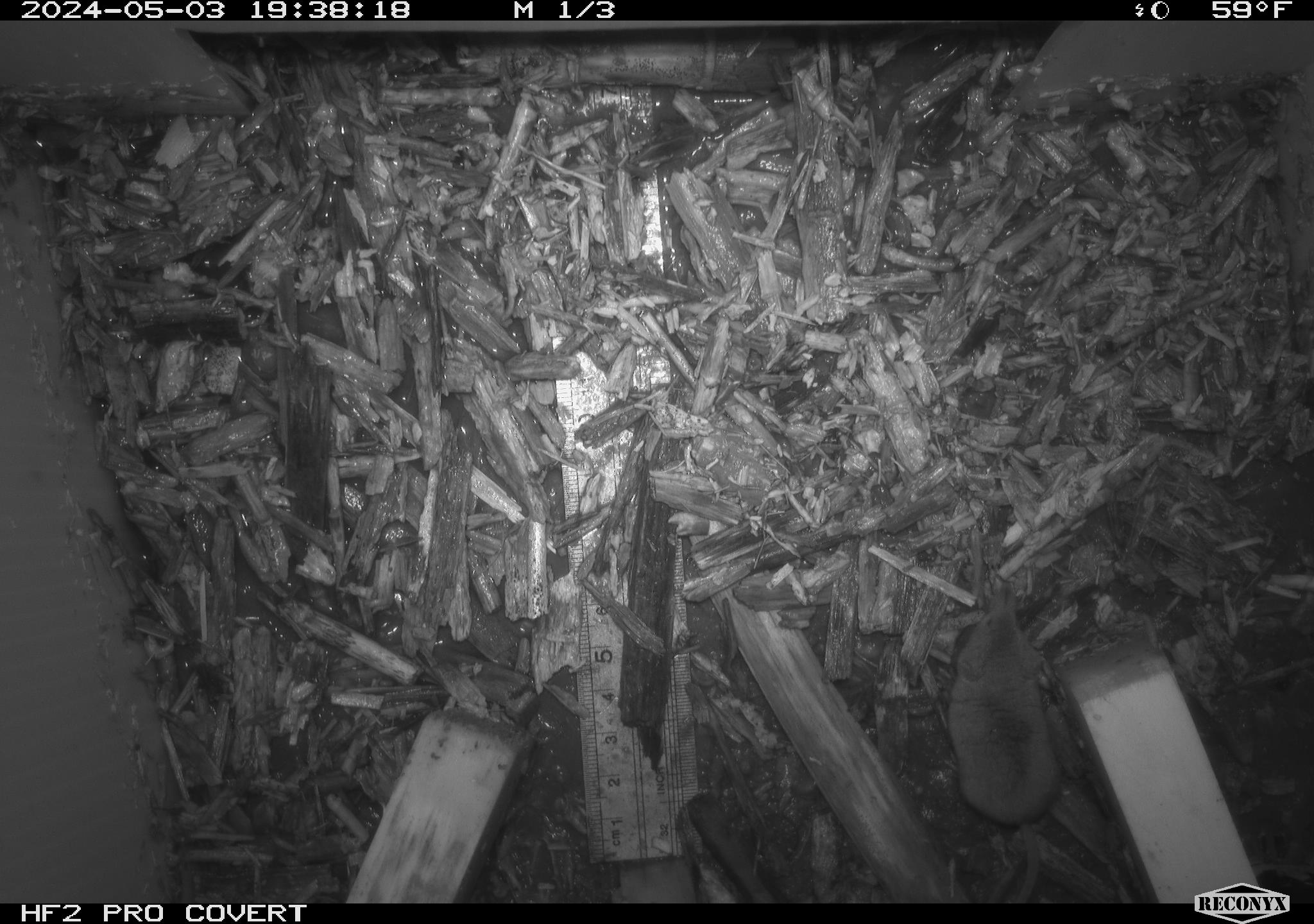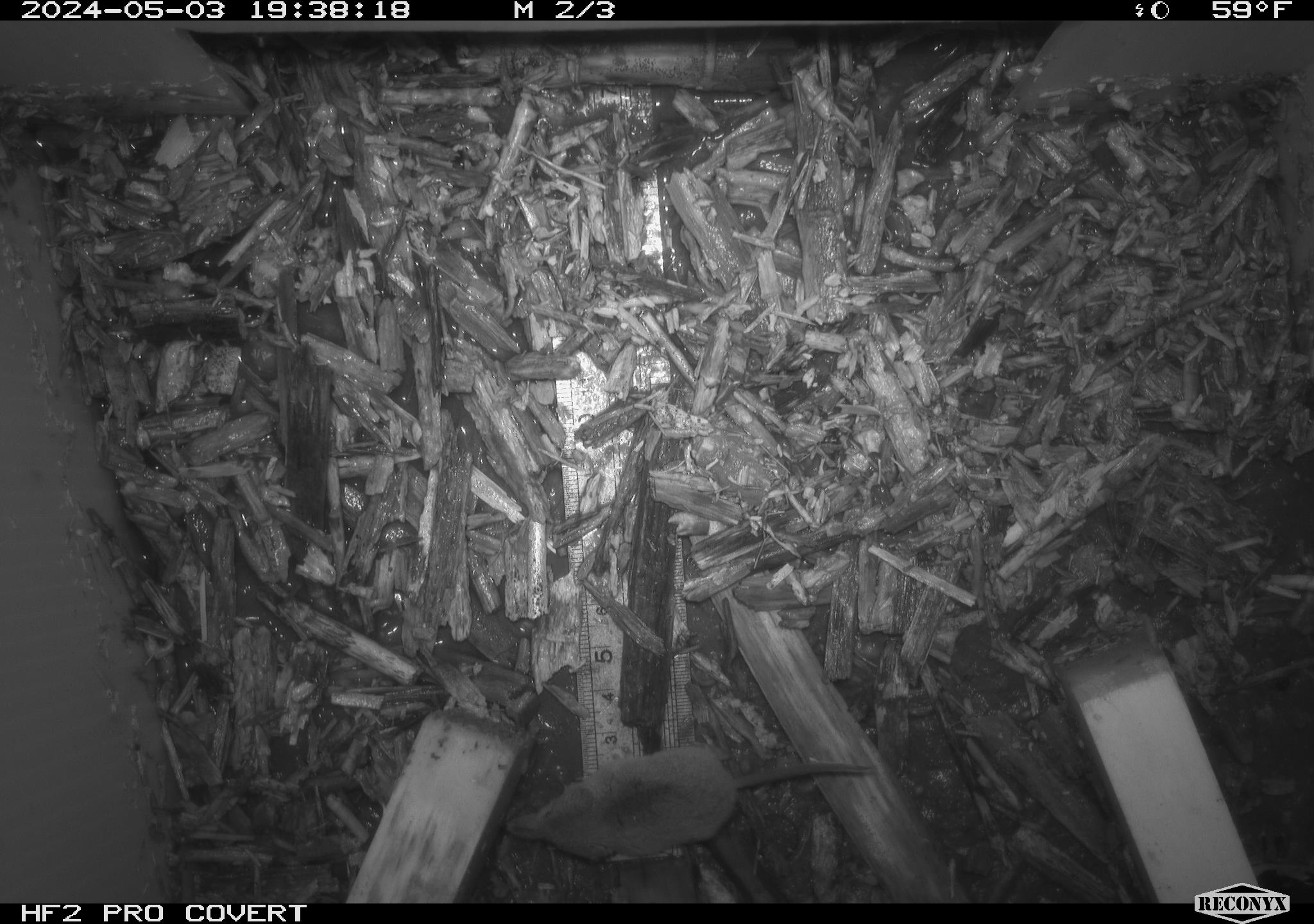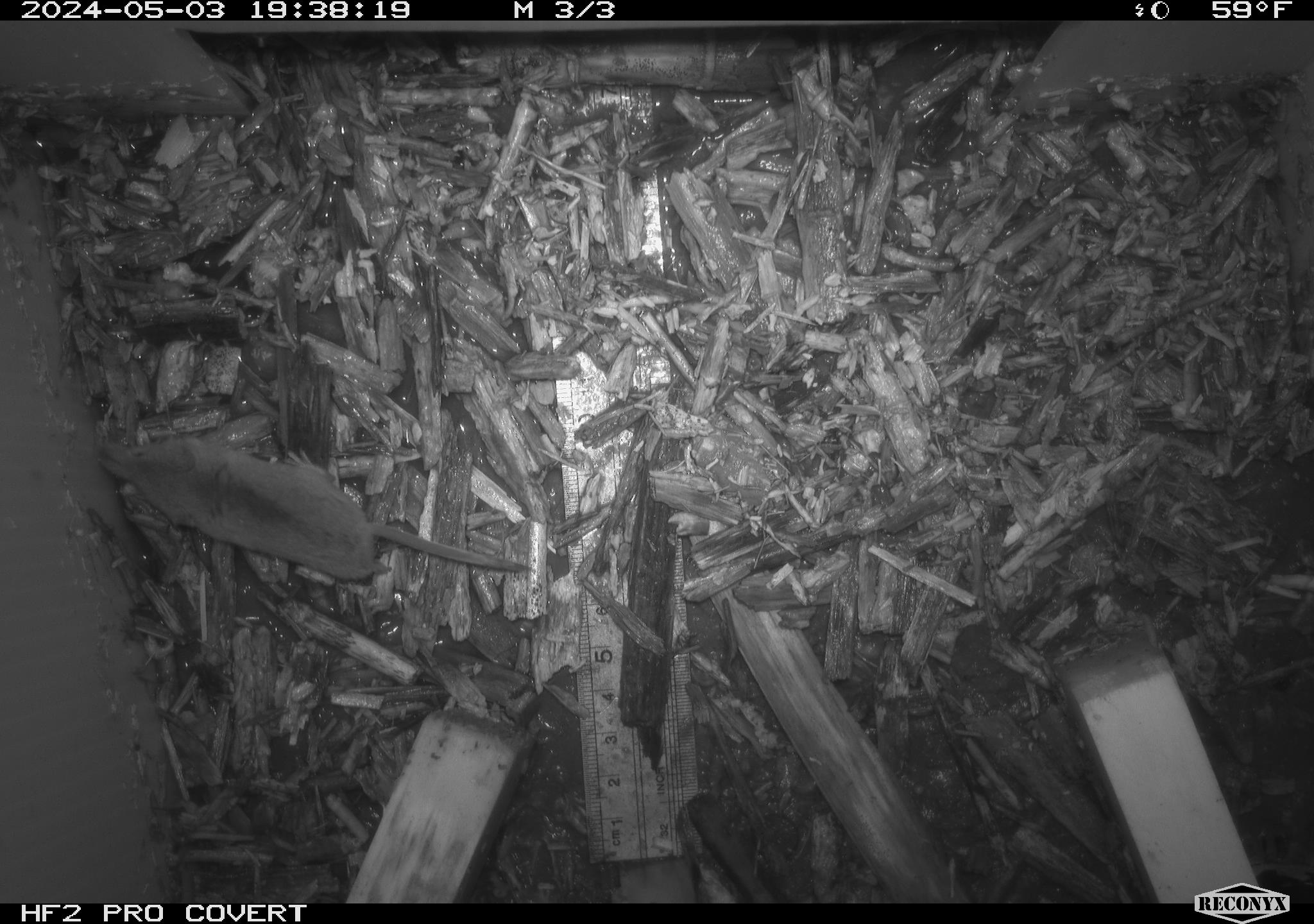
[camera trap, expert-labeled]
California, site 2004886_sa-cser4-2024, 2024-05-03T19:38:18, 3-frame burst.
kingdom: Animalia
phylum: Chordata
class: Mammalia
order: Eulipotyphla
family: Soricidae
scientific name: Soricidae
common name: shrews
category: soricidae family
Soricidae family (shrews) (Soricidae).